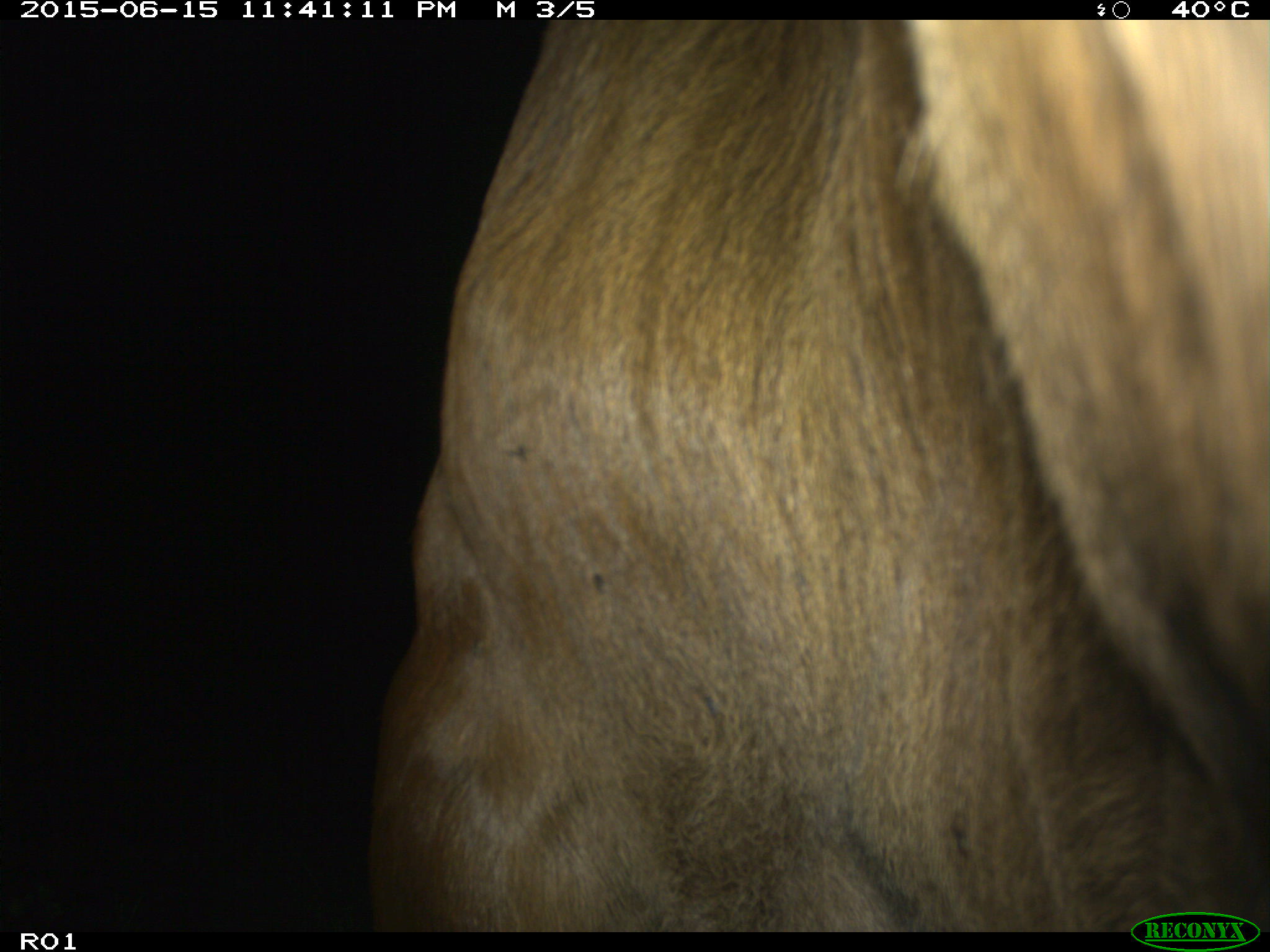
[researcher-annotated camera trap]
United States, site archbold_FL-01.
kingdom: Animalia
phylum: Chordata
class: Mammalia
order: Artiodactyla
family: Bovidae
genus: Bos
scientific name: Bos taurus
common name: domestic cow